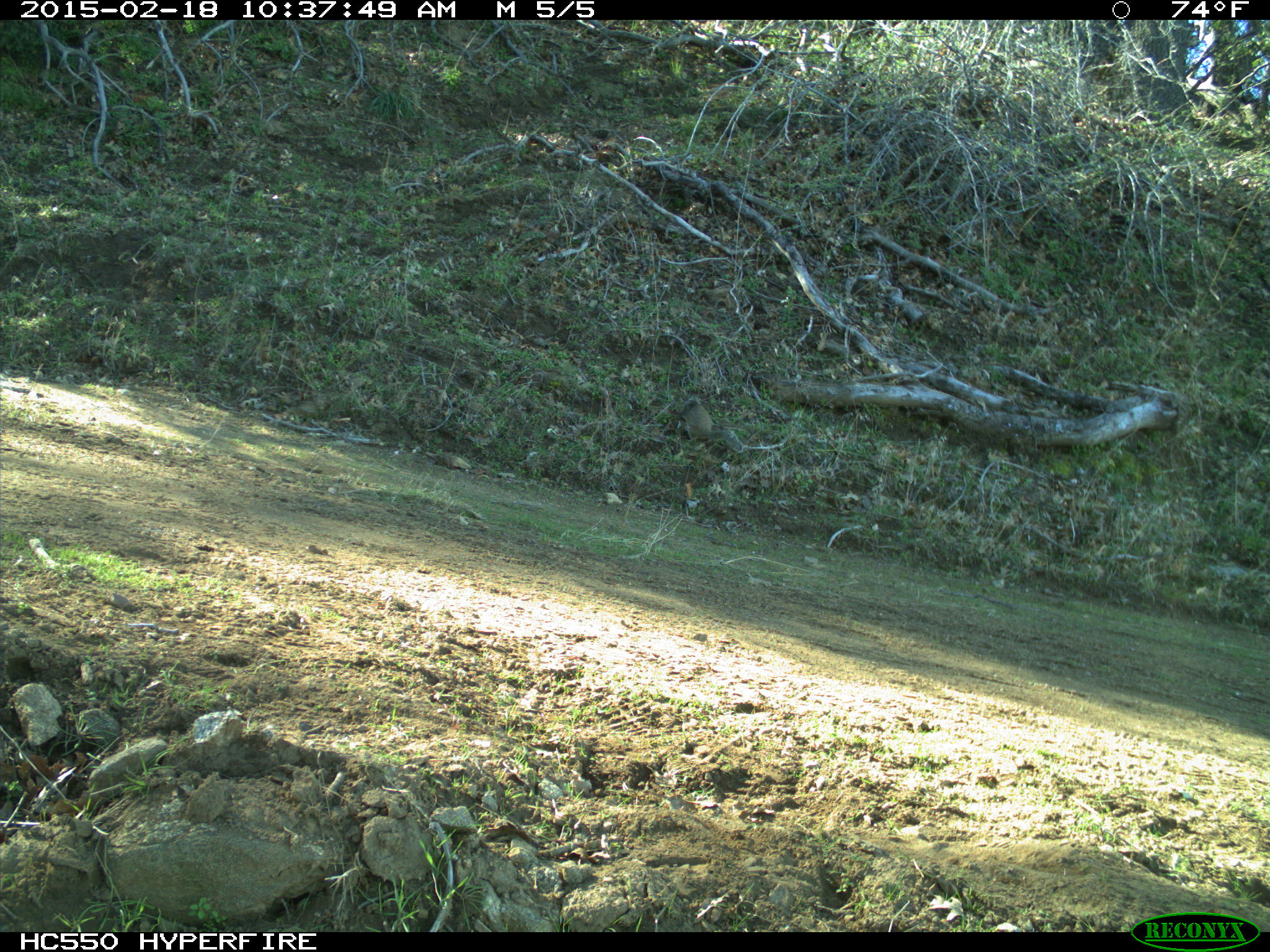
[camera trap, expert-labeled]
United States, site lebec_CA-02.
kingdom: Animalia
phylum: Chordata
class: Mammalia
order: Rodentia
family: Sciuridae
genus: Otospermophilus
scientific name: Otospermophilus beecheyi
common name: california ground squirrel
Otospermophilus beecheyi (california ground squirrel).